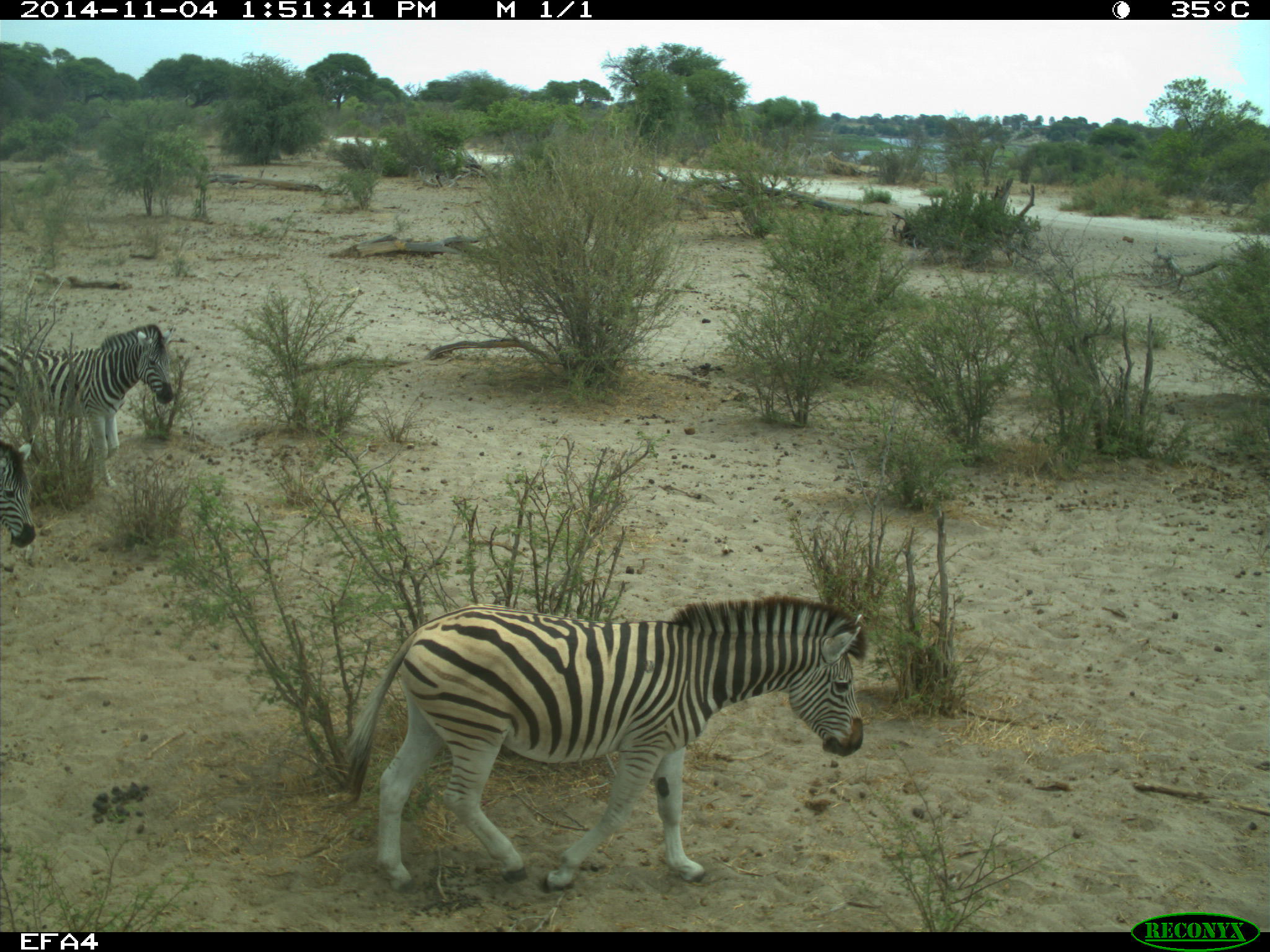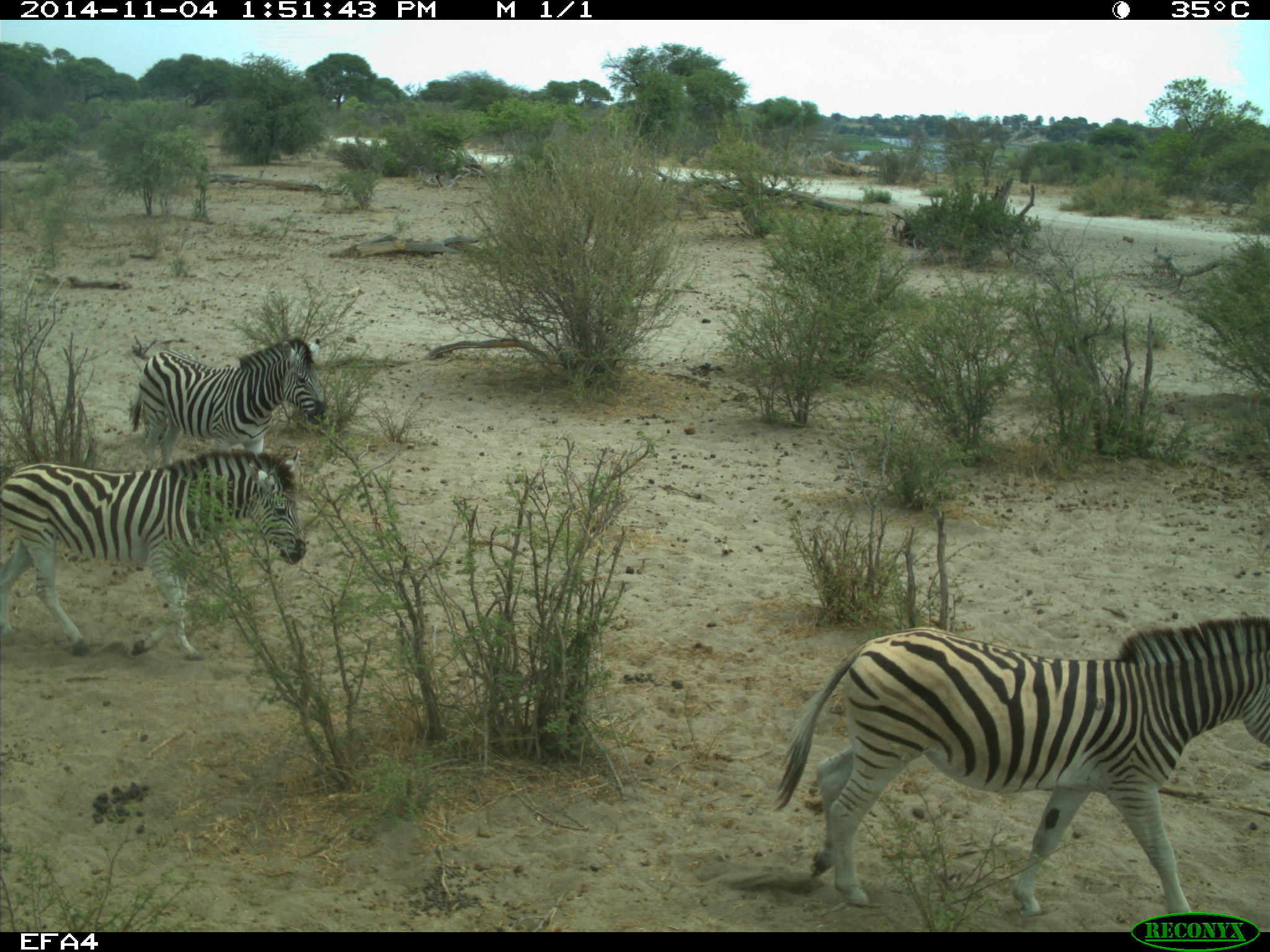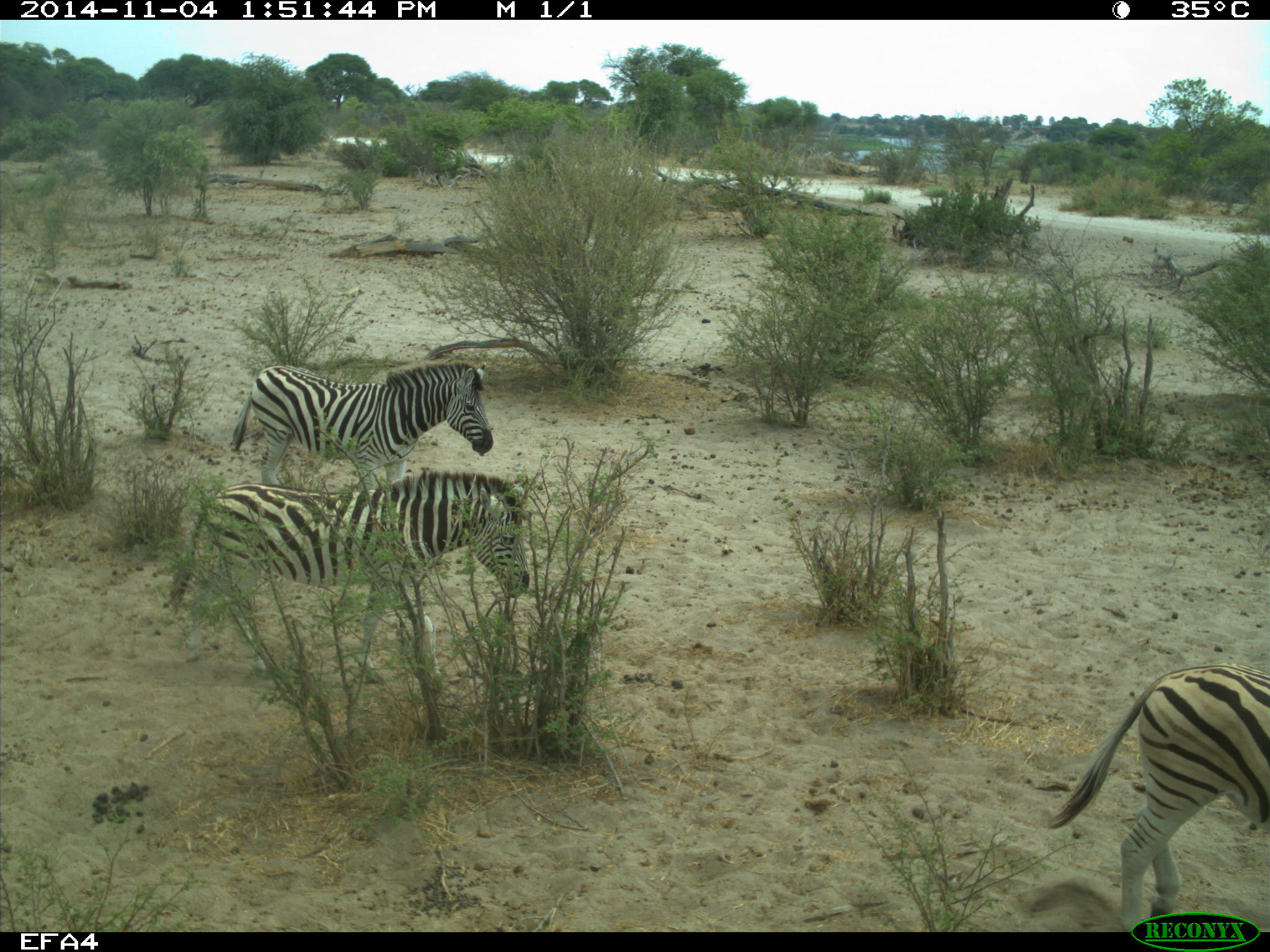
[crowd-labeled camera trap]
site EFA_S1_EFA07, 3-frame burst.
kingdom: Animalia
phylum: Chordata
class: Mammalia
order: Perissodactyla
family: Equidae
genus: Equus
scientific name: Equus quagga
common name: plains zebra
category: zebraplains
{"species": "zebraplains (plains zebra) (Equus quagga)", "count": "3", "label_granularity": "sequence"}